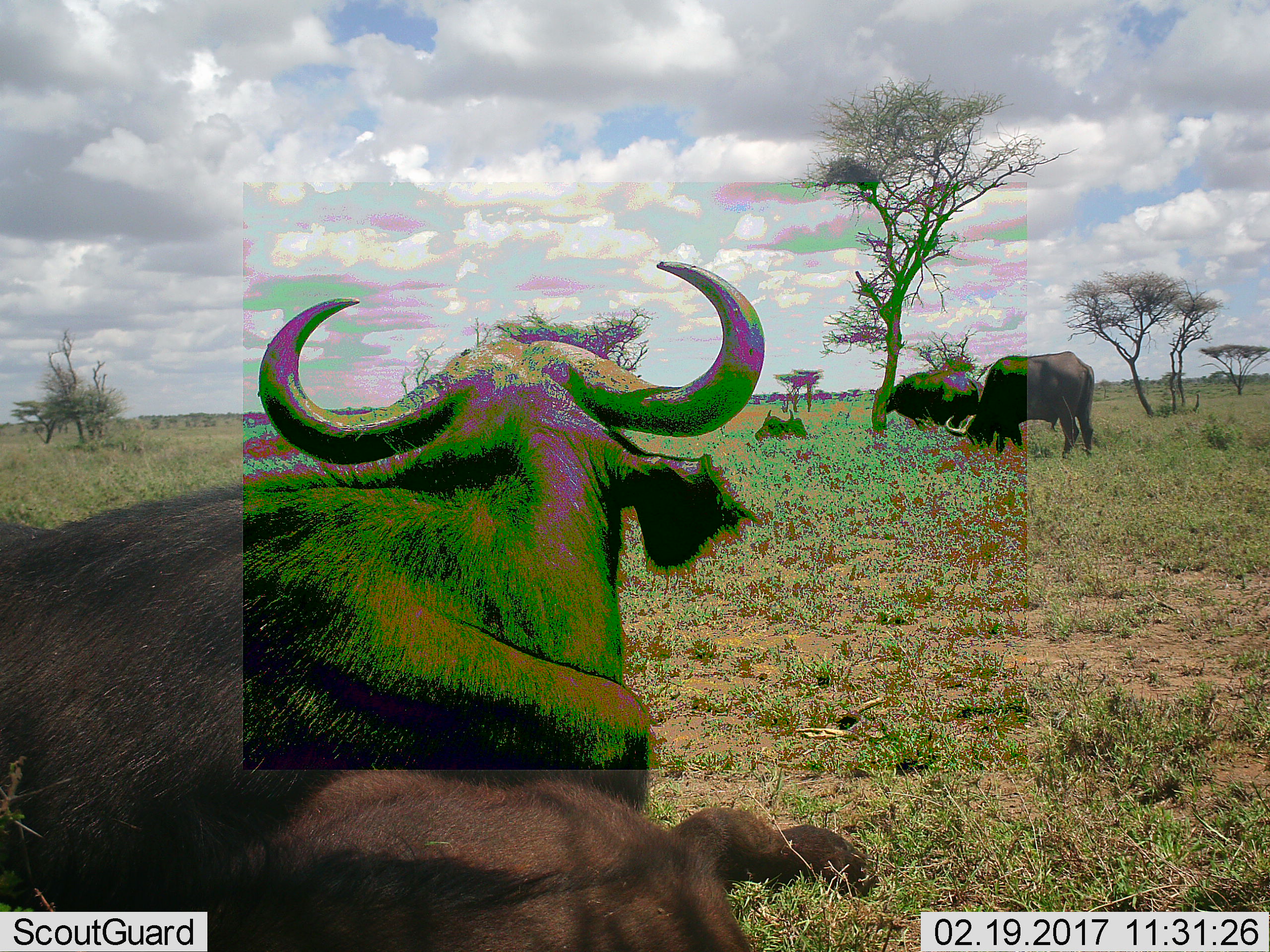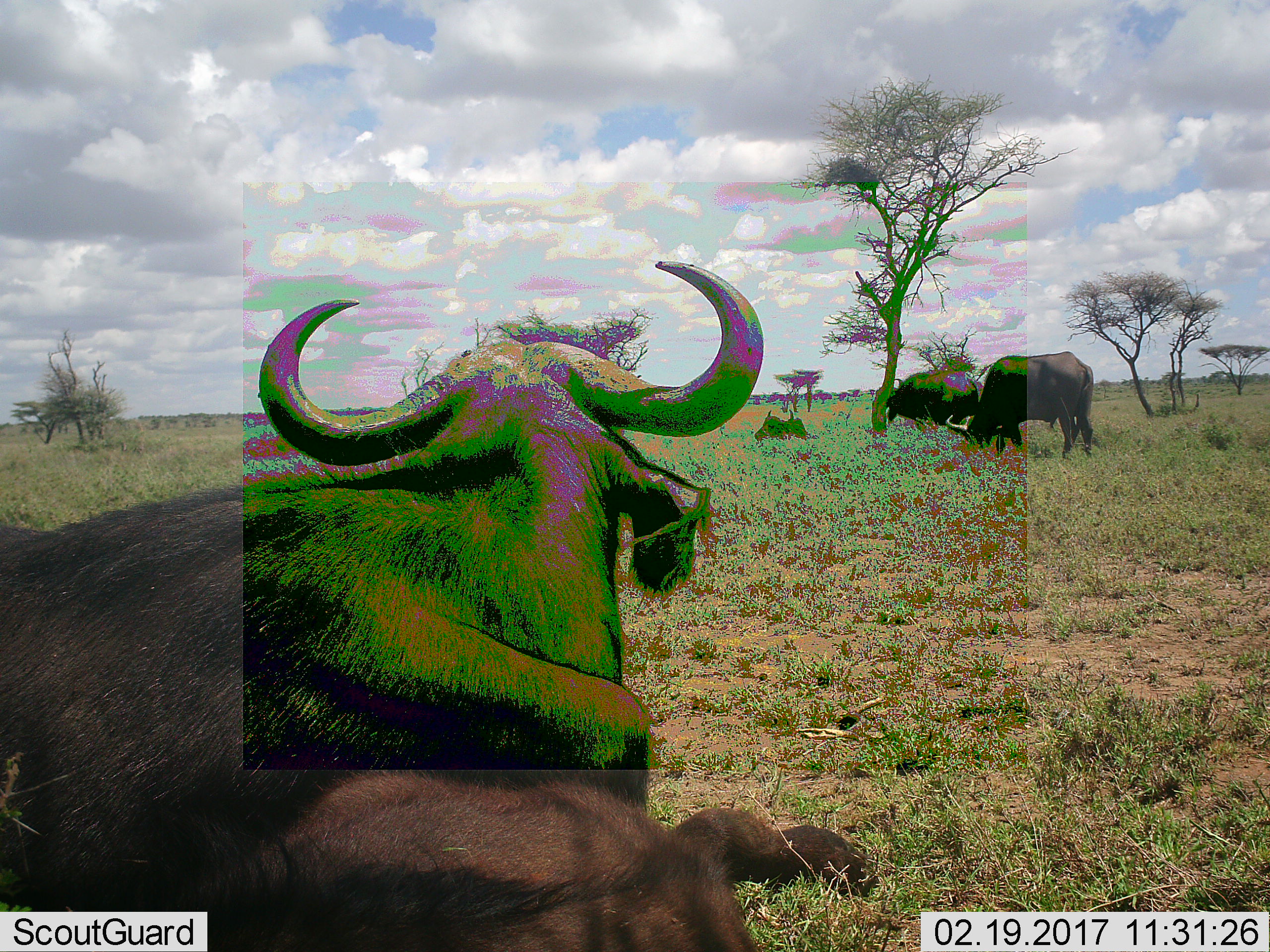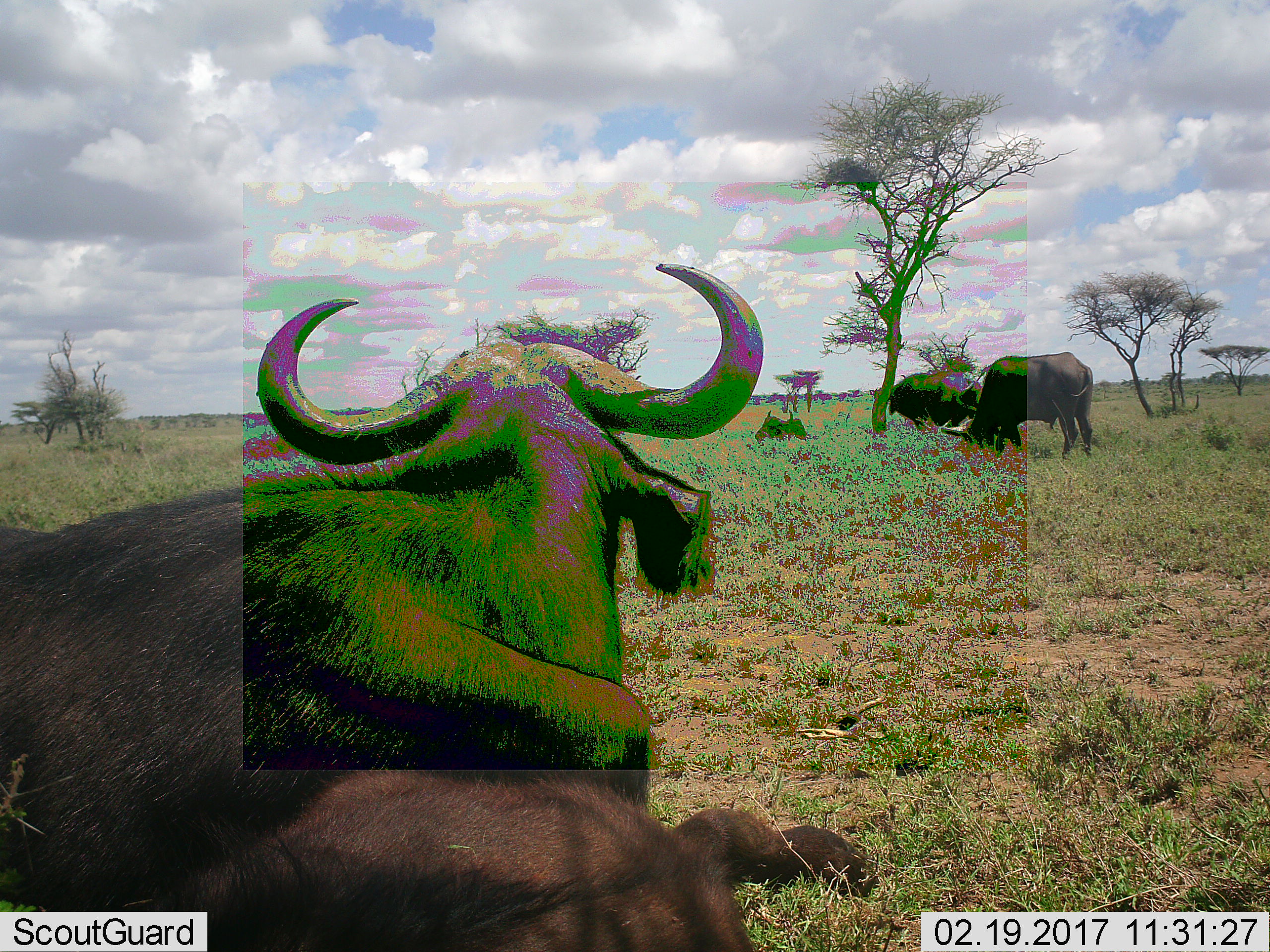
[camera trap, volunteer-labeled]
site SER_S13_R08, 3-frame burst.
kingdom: Animalia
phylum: Chordata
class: Mammalia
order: Artiodactyla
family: Bovidae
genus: Syncerus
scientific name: Syncerus caffer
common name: african buffalo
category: buffalo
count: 4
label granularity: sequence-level